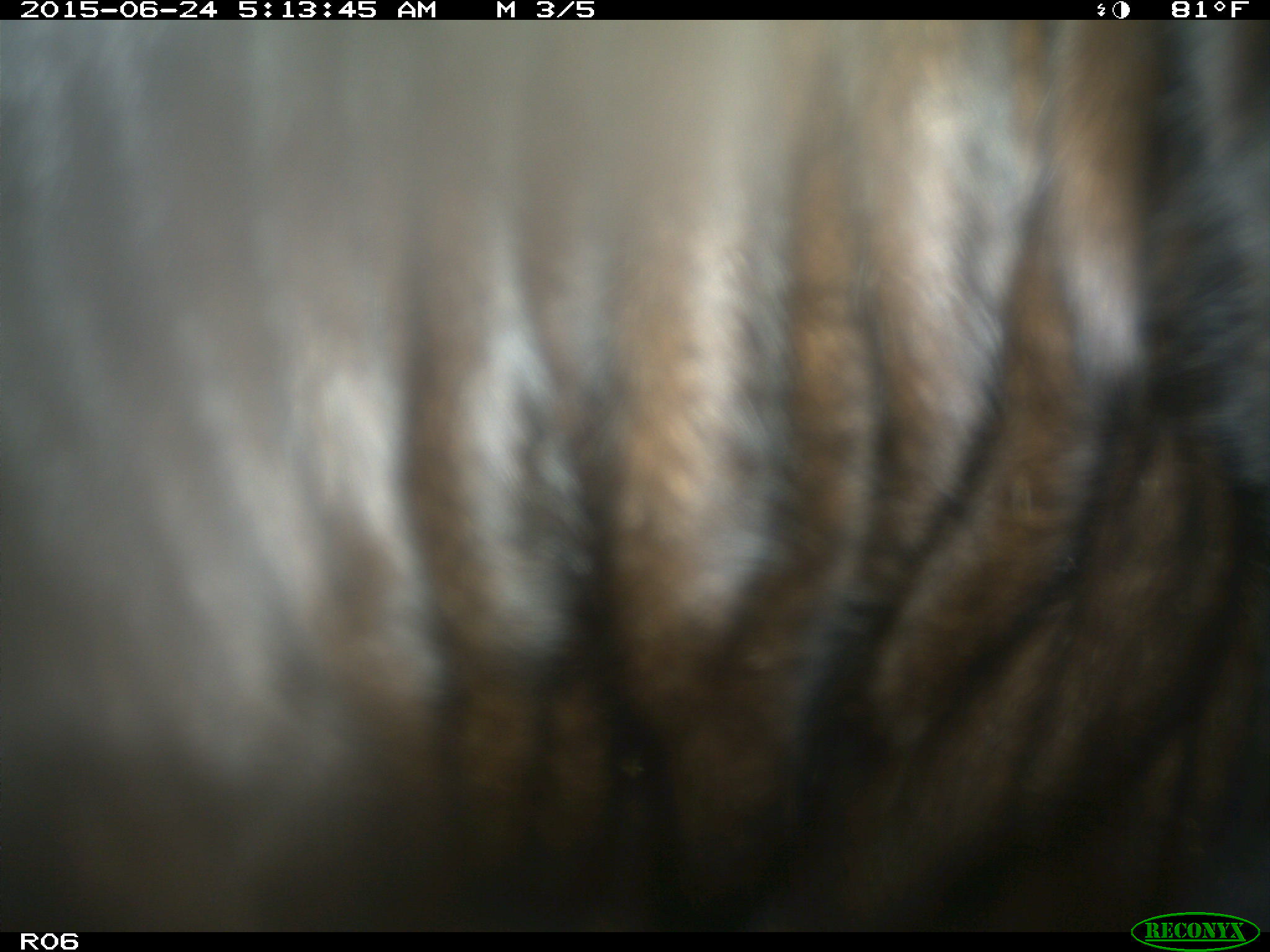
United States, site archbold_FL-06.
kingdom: Animalia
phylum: Chordata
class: Mammalia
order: Artiodactyla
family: Bovidae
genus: Bos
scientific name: Bos taurus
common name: domestic cow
Bos taurus (domestic cow).